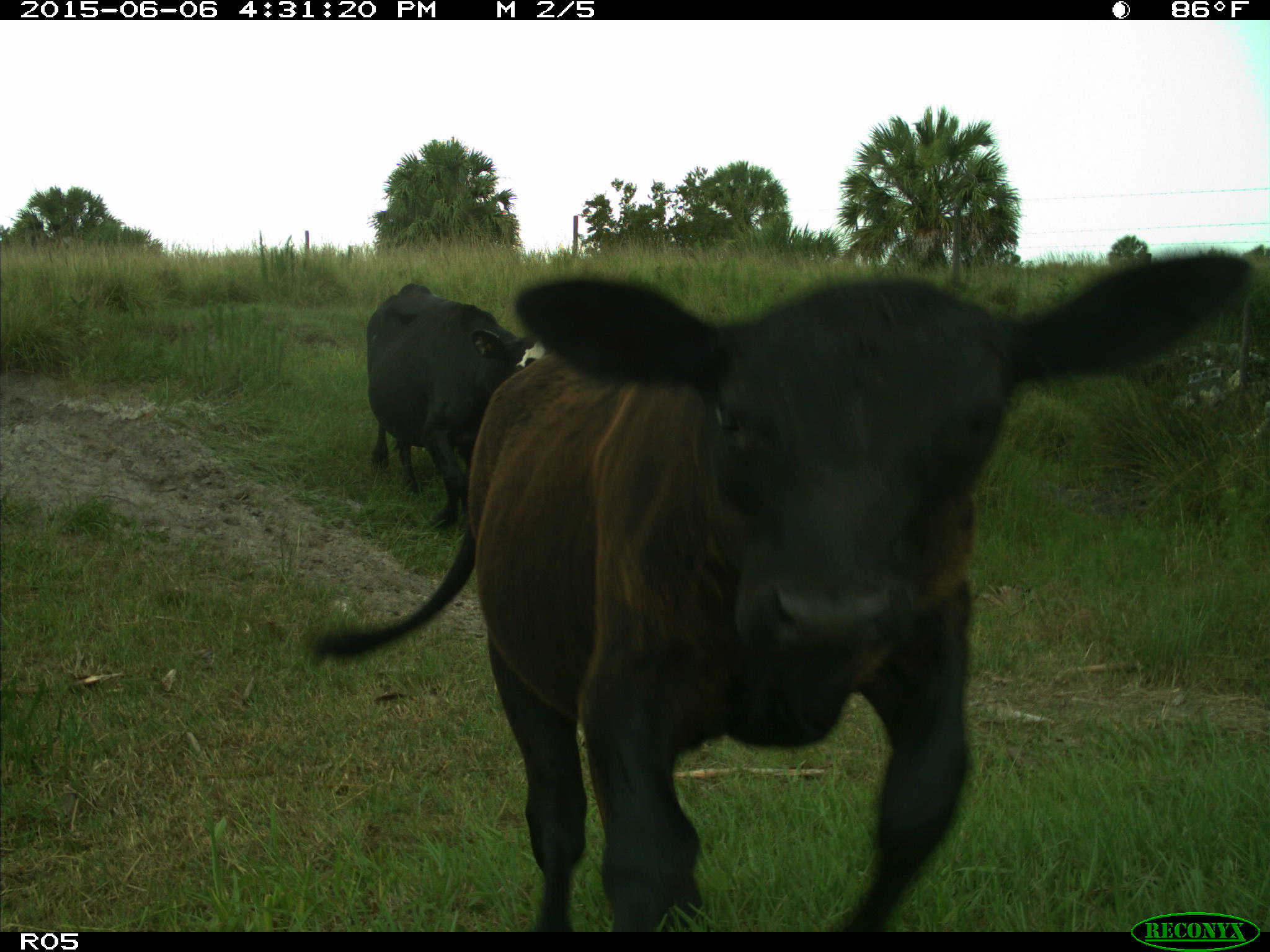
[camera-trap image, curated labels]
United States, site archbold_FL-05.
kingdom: Animalia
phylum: Chordata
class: Mammalia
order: Artiodactyla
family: Bovidae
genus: Bos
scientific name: Bos taurus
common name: domestic cow